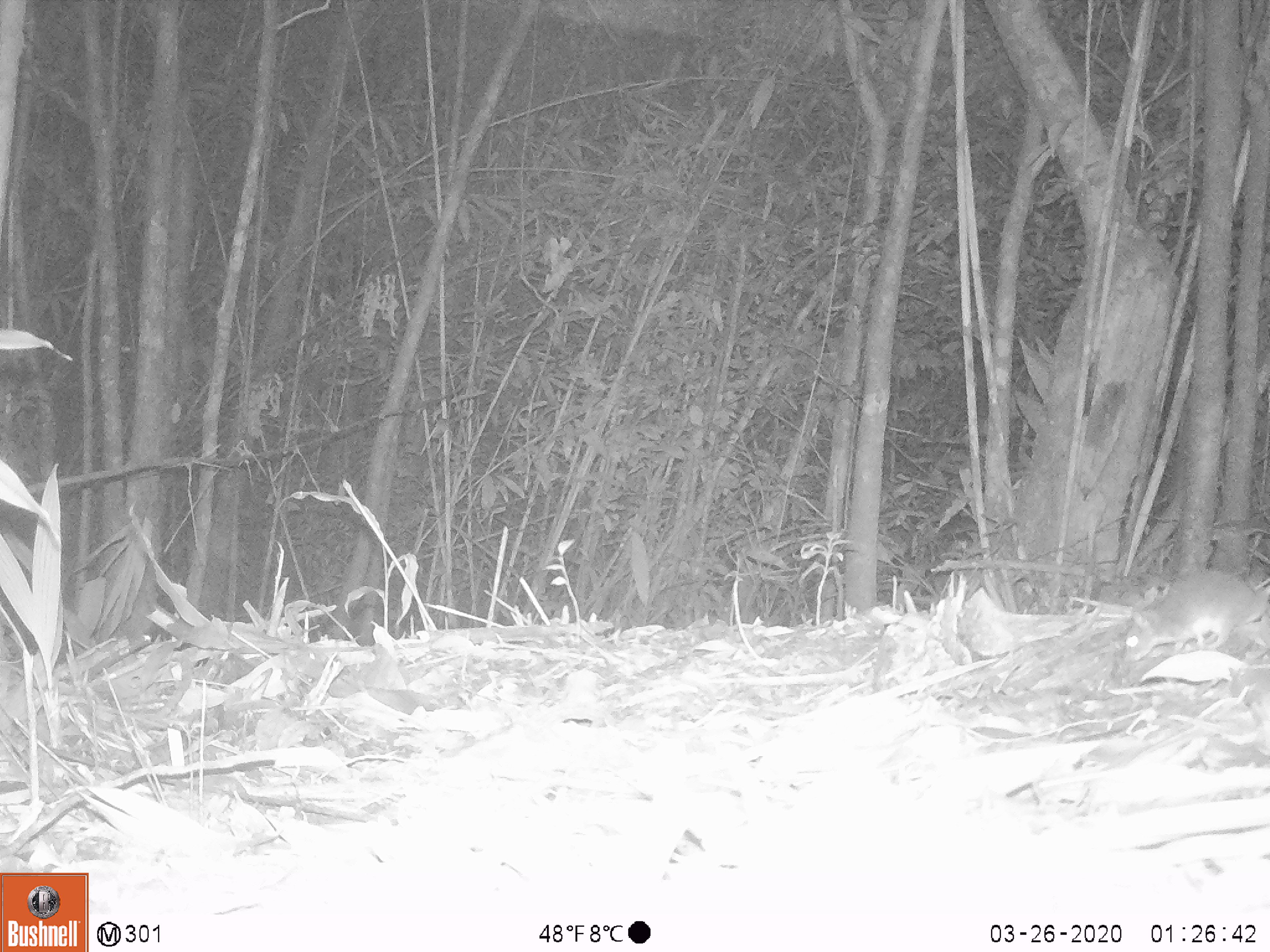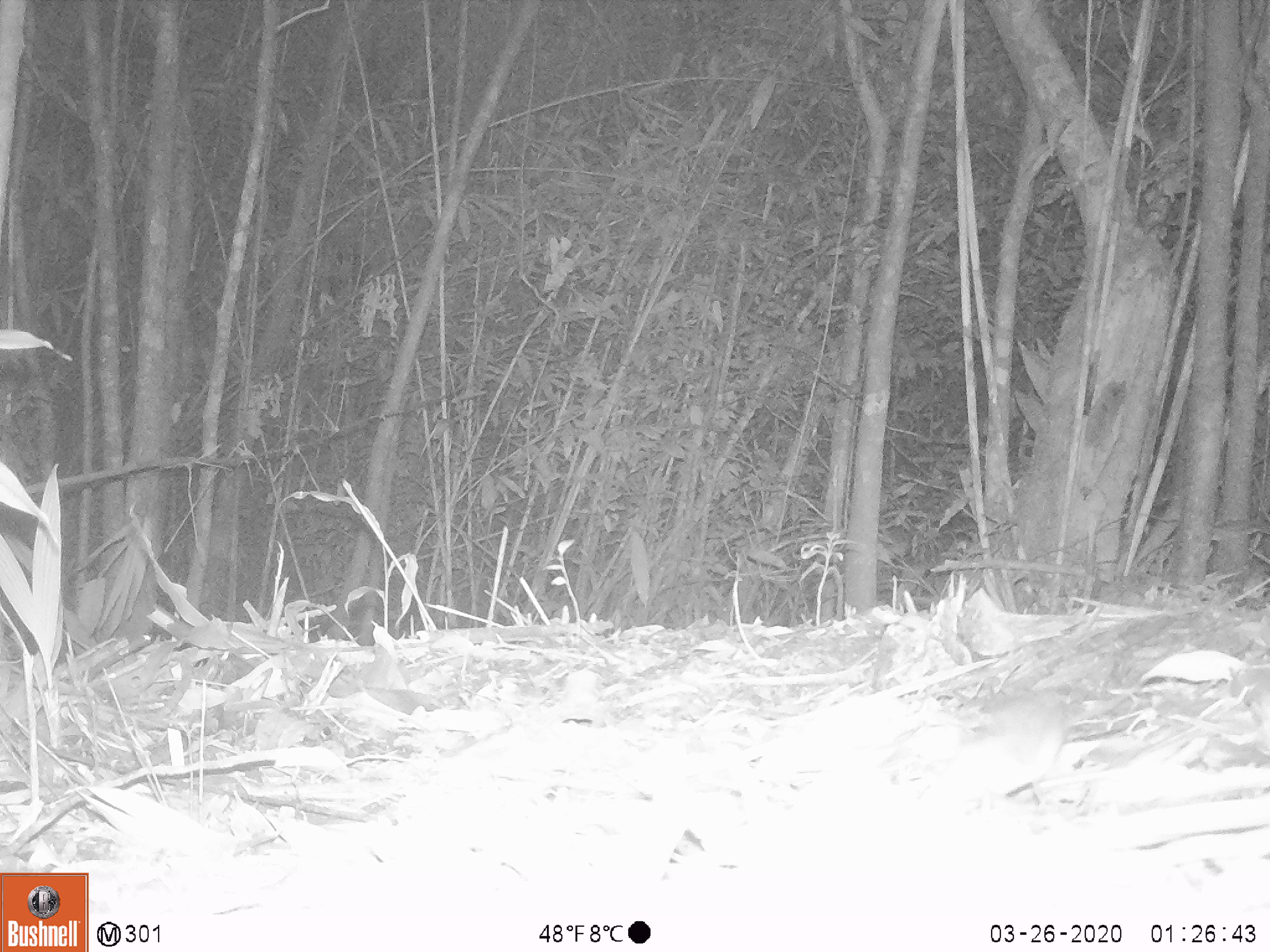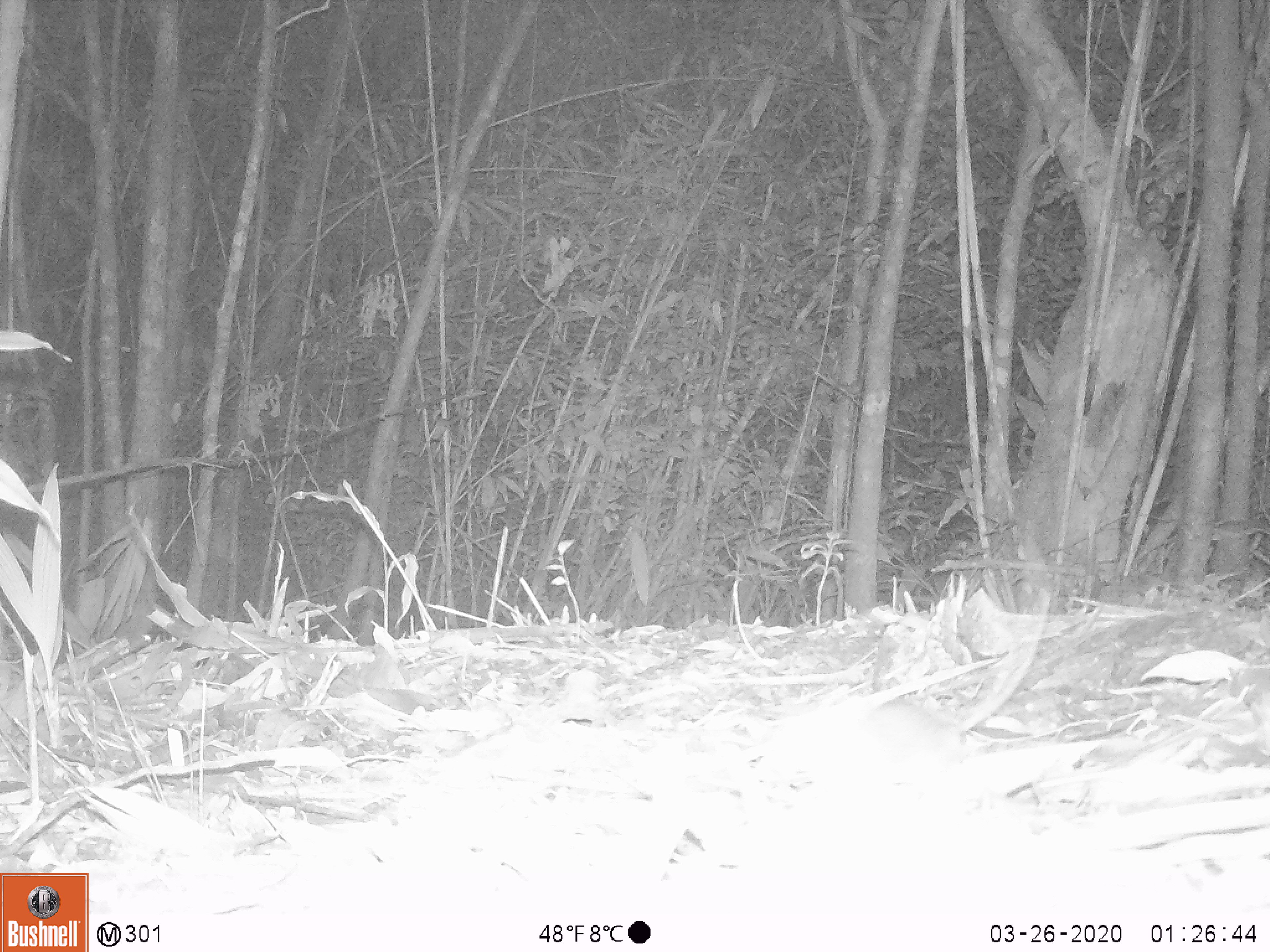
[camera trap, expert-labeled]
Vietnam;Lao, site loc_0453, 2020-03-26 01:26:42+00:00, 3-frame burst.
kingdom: Animalia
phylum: Chordata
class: Mammalia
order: Rodentia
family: Muridae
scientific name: Muridae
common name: old-world mice and rats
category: unidentified murid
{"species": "unidentified murid (old-world mice and rats) (Muridae)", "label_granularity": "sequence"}